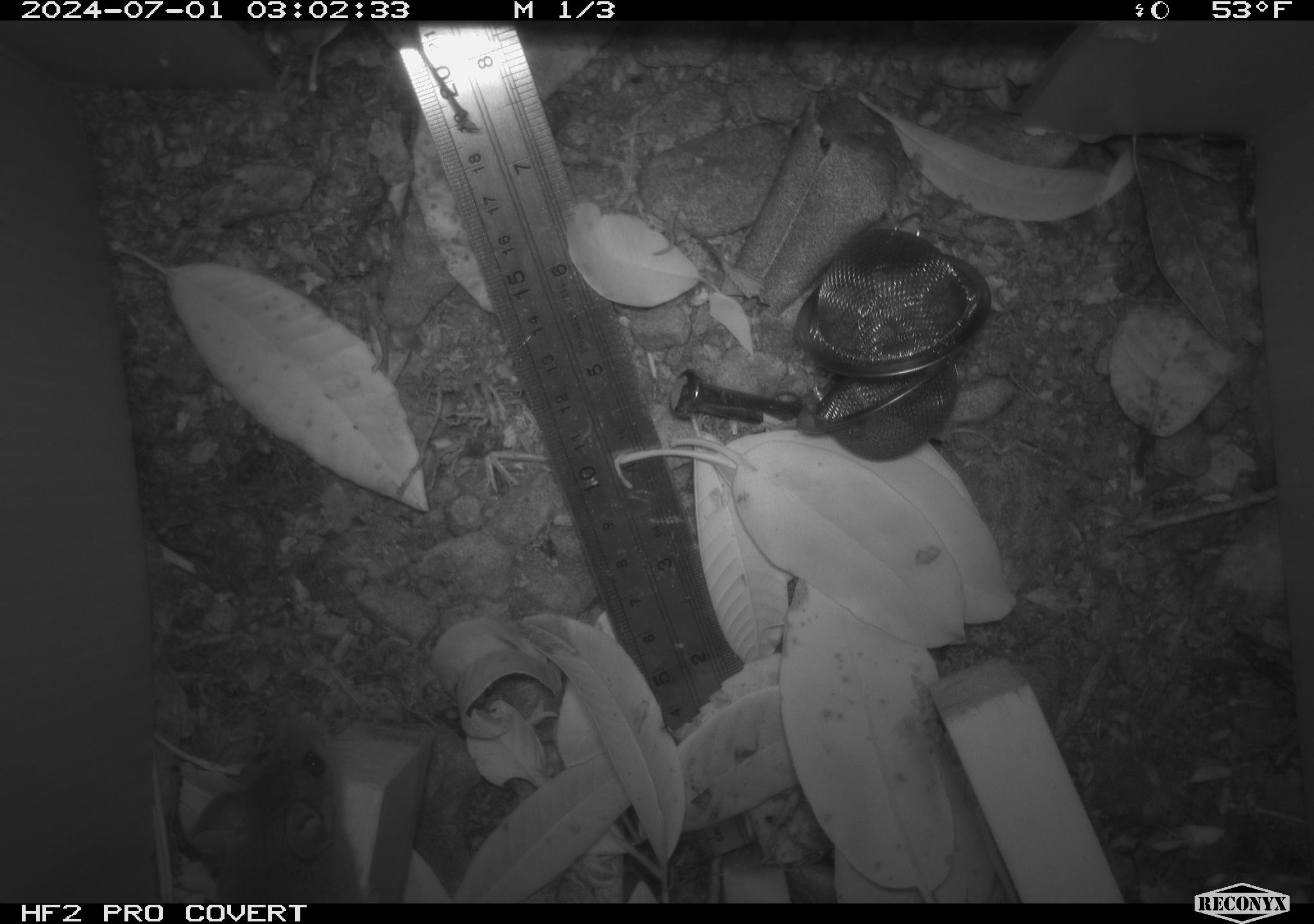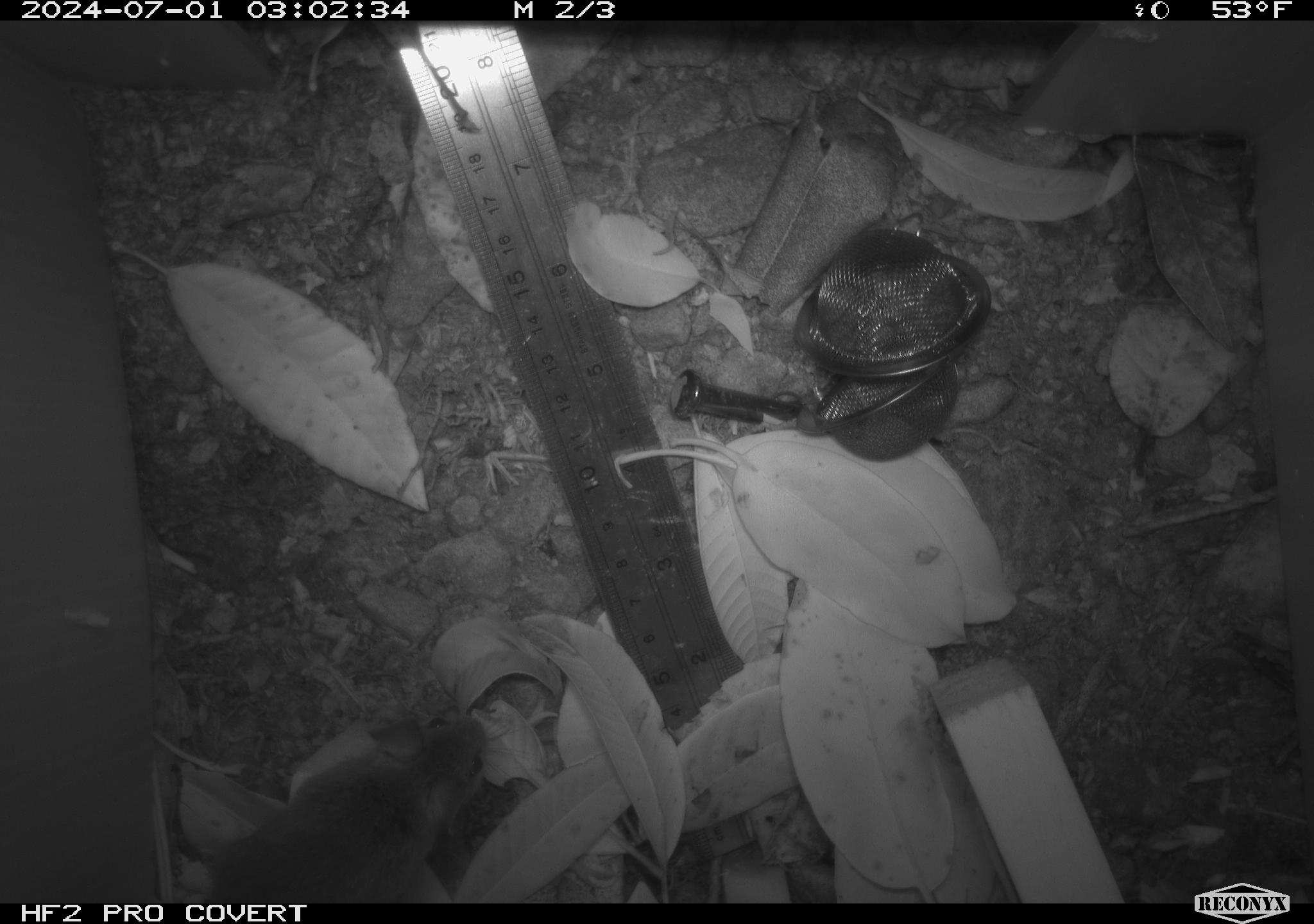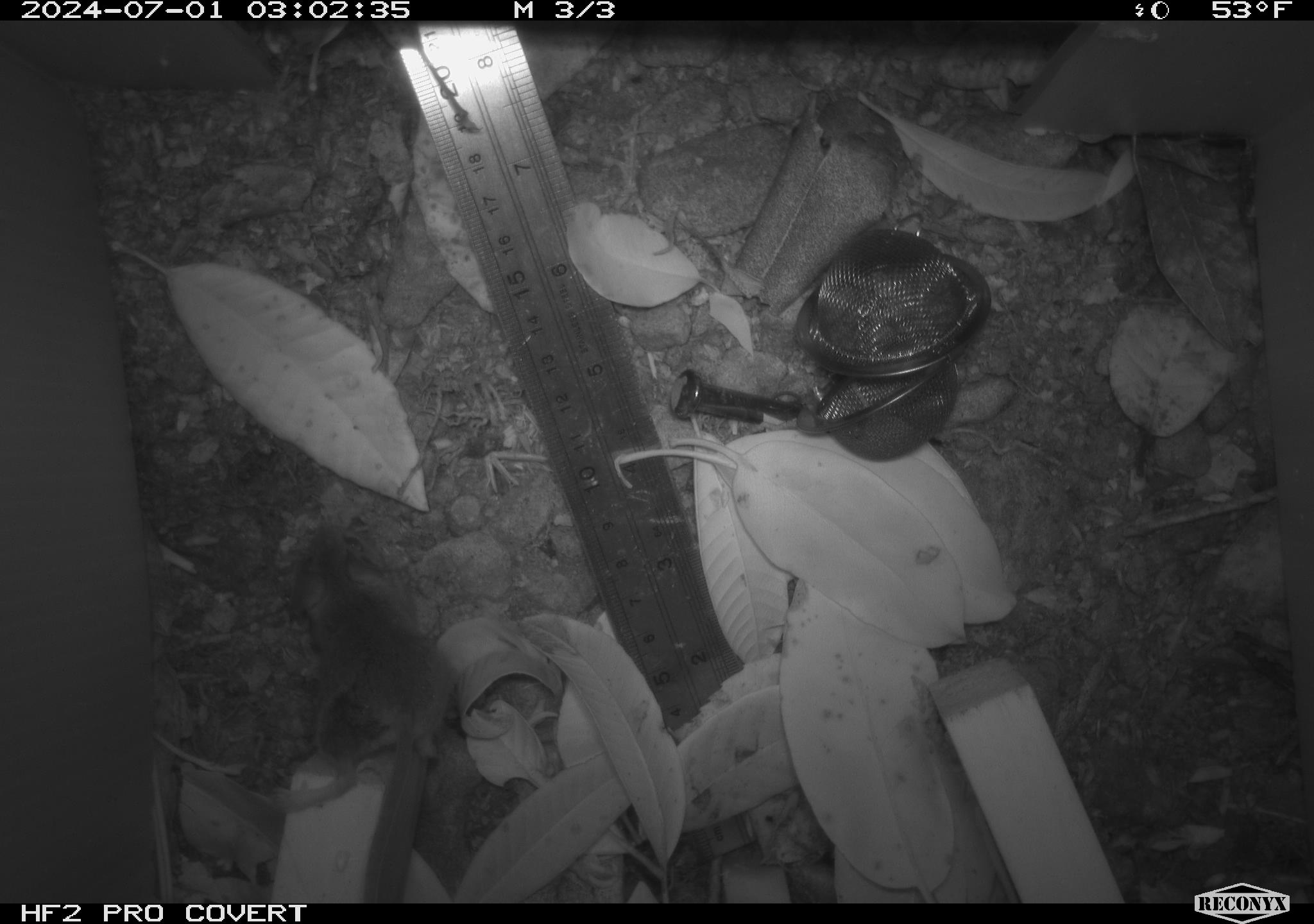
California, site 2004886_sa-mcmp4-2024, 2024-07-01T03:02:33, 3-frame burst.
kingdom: Animalia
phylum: Chordata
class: Mammalia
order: Rodentia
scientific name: Rodentia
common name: mouse species